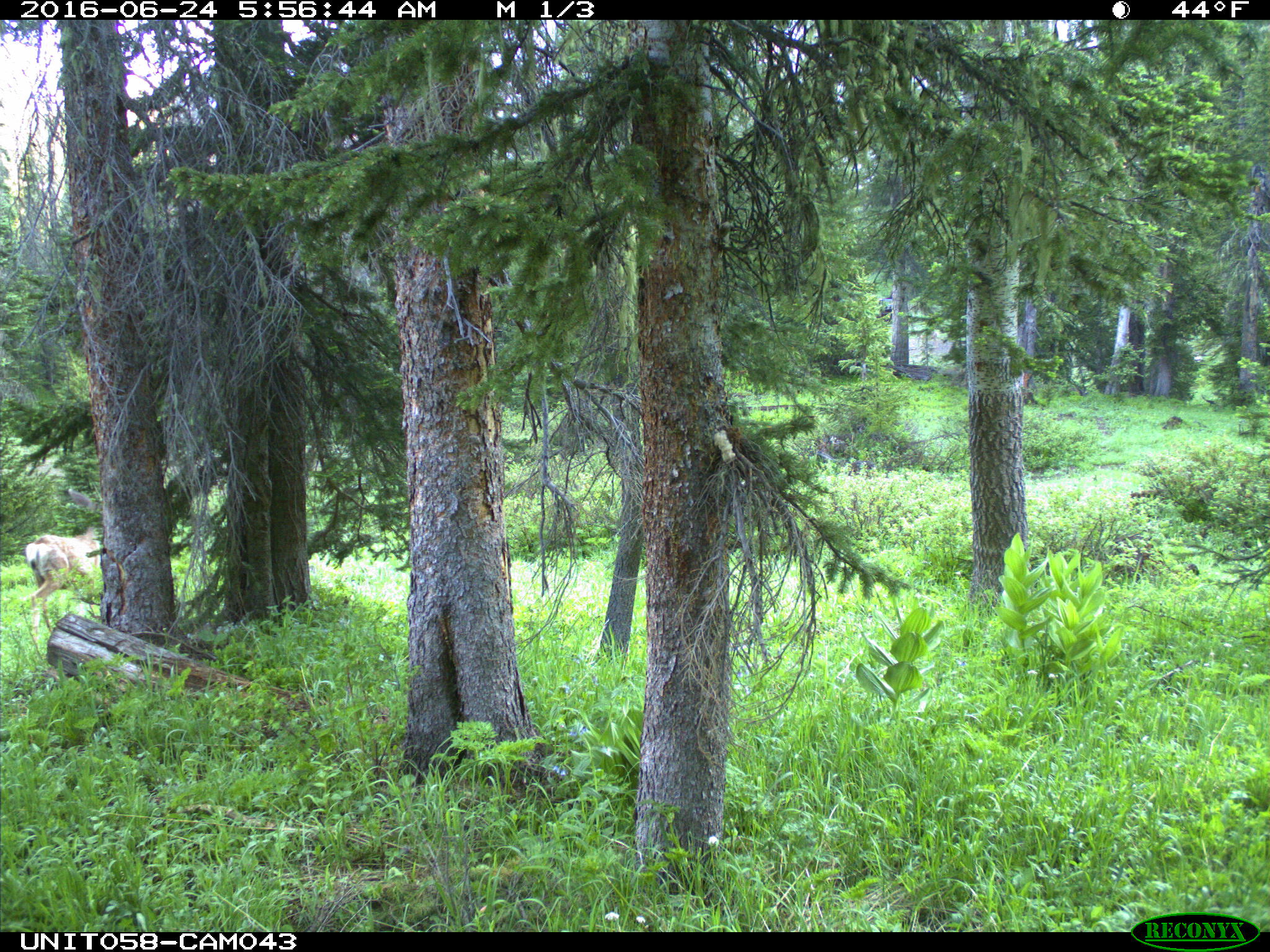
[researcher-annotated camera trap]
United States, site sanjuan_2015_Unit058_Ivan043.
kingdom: Animalia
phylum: Chordata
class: Mammalia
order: Artiodactyla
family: Cervidae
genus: Odocoileus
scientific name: Odocoileus hemionus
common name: mule deer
Odocoileus hemionus (mule deer).